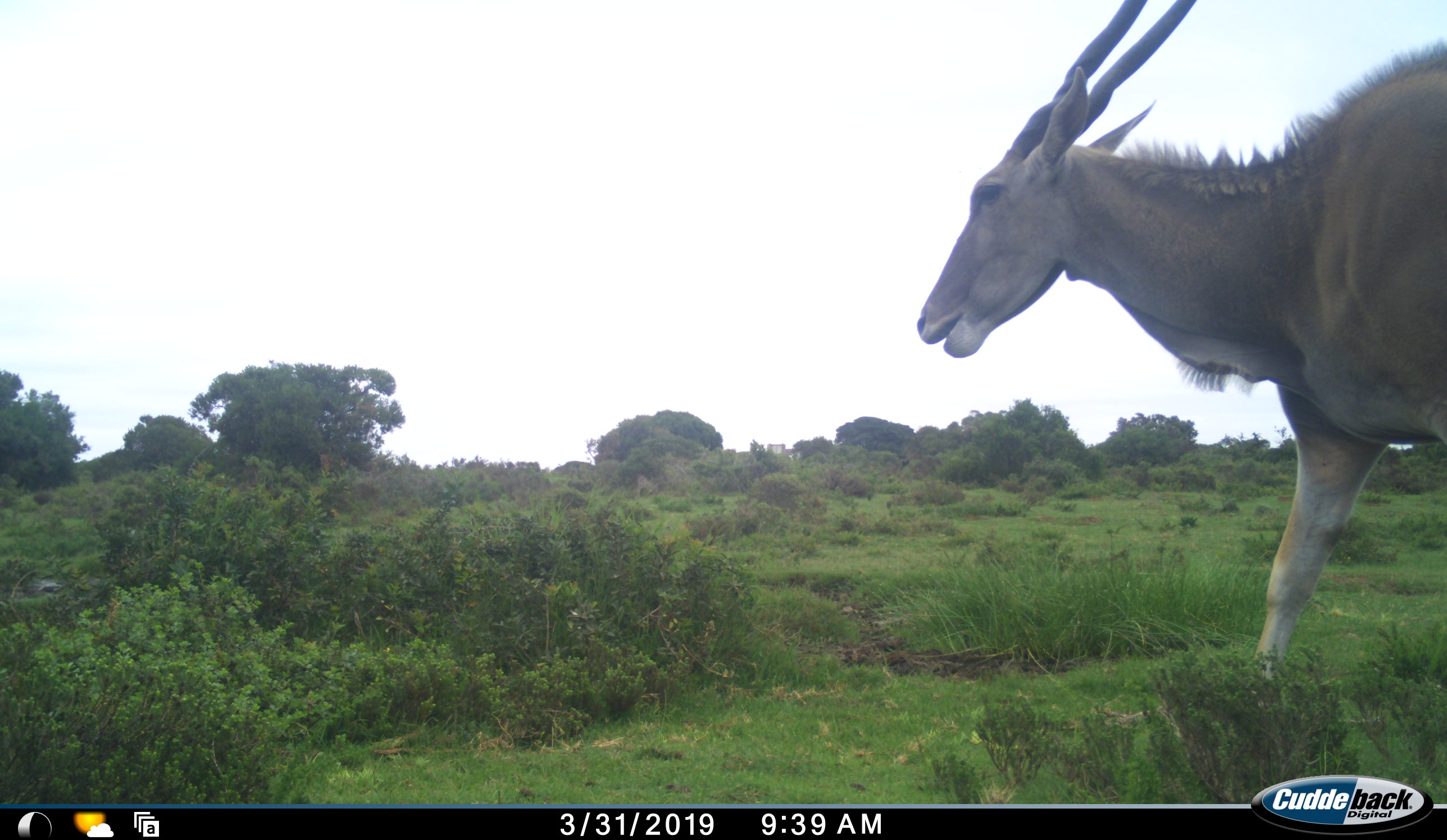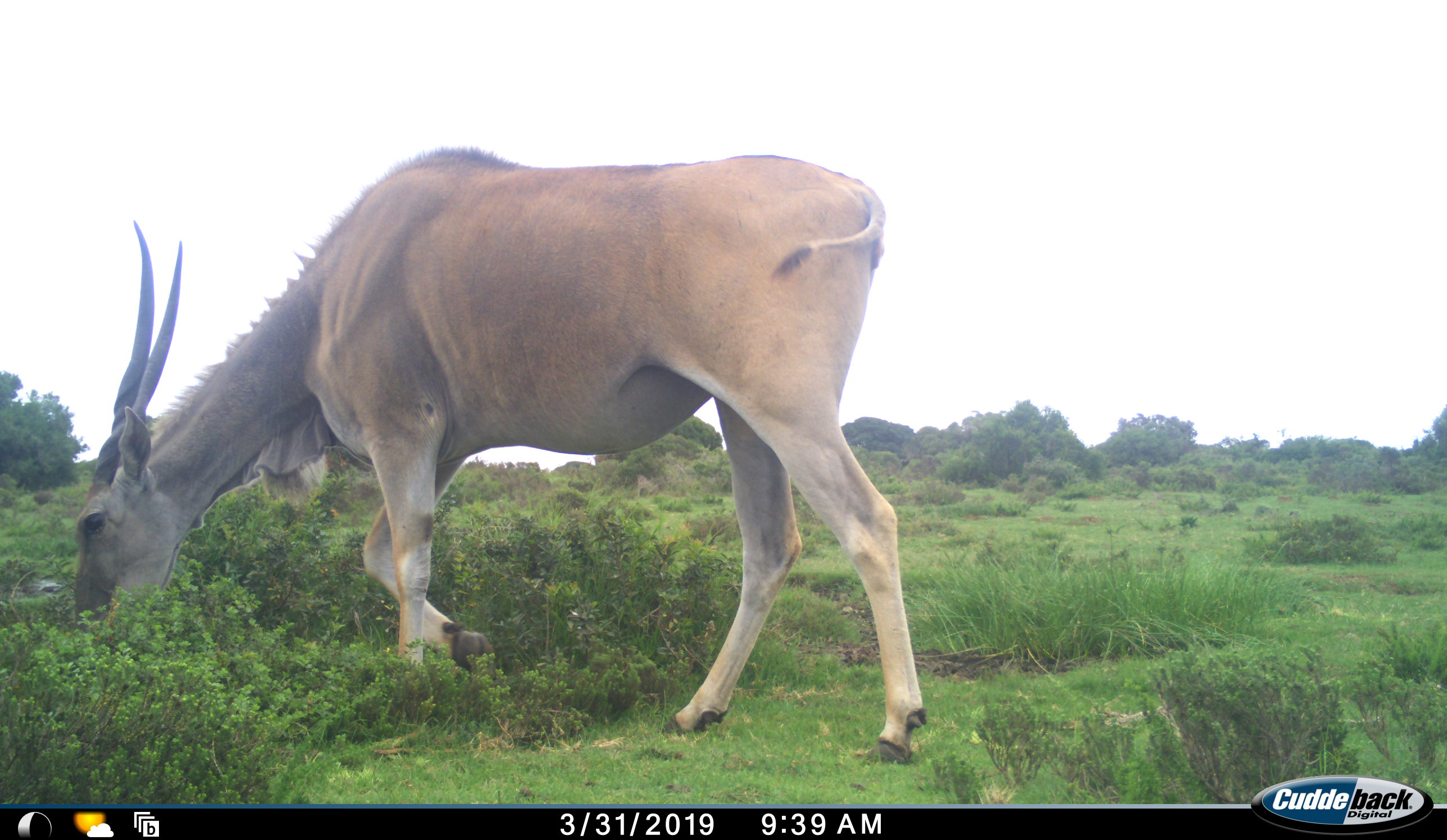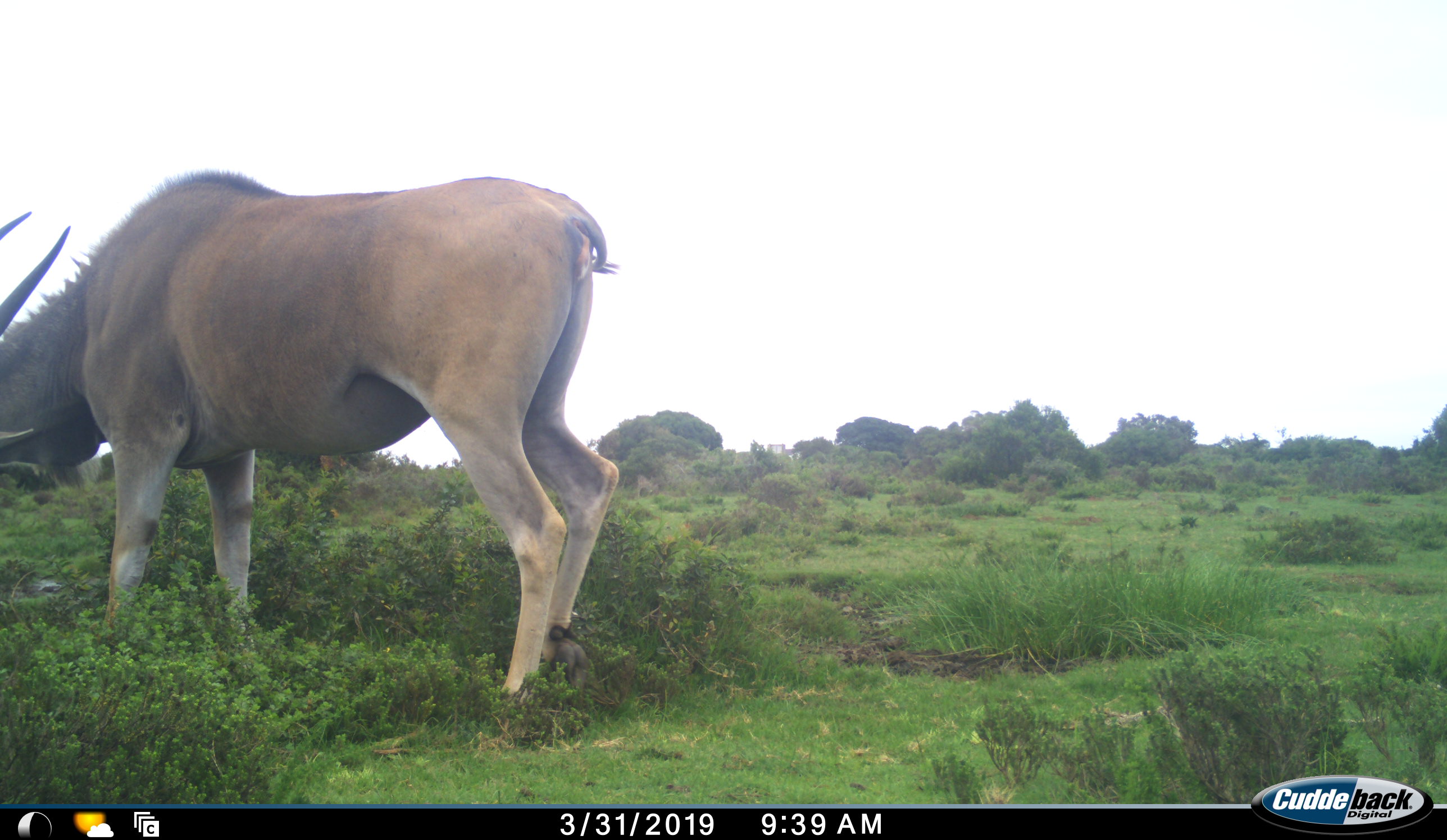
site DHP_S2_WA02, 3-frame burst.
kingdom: Animalia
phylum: Chordata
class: Mammalia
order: Artiodactyla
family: Bovidae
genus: Tragelaphus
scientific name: Tragelaphus oryx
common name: eland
Eland (Tragelaphus oryx), count 1. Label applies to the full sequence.